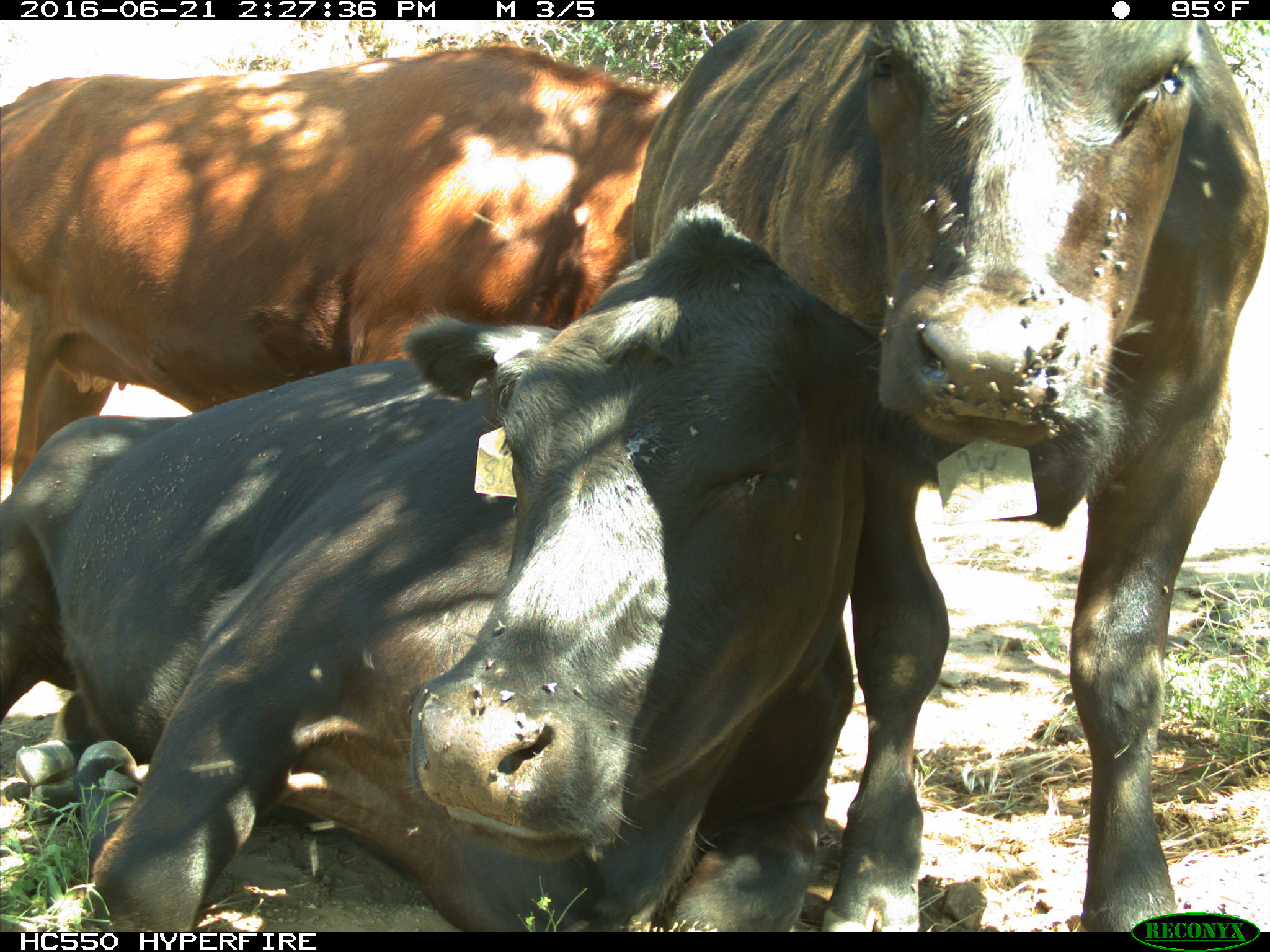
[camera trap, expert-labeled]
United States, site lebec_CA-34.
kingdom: Animalia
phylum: Chordata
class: Mammalia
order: Artiodactyla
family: Bovidae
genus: Bos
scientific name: Bos taurus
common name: domestic cow